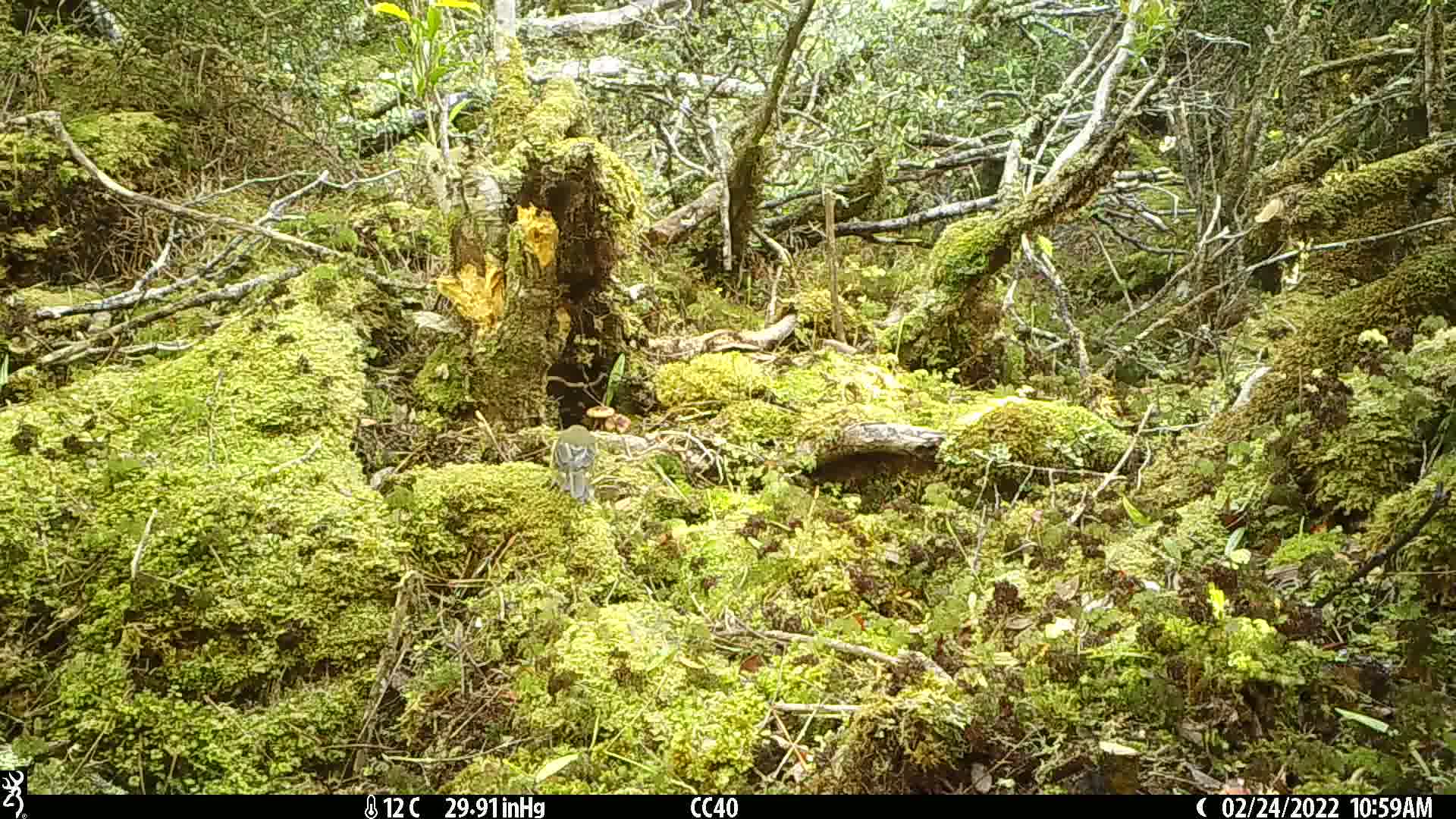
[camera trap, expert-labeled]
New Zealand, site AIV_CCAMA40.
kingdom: Animalia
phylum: Chordata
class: Aves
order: Passeriformes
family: Meliphagidae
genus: Anthornis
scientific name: Anthornis melanura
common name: new zealand bellbird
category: bellbird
Bellbird (new zealand bellbird) (Anthornis melanura).